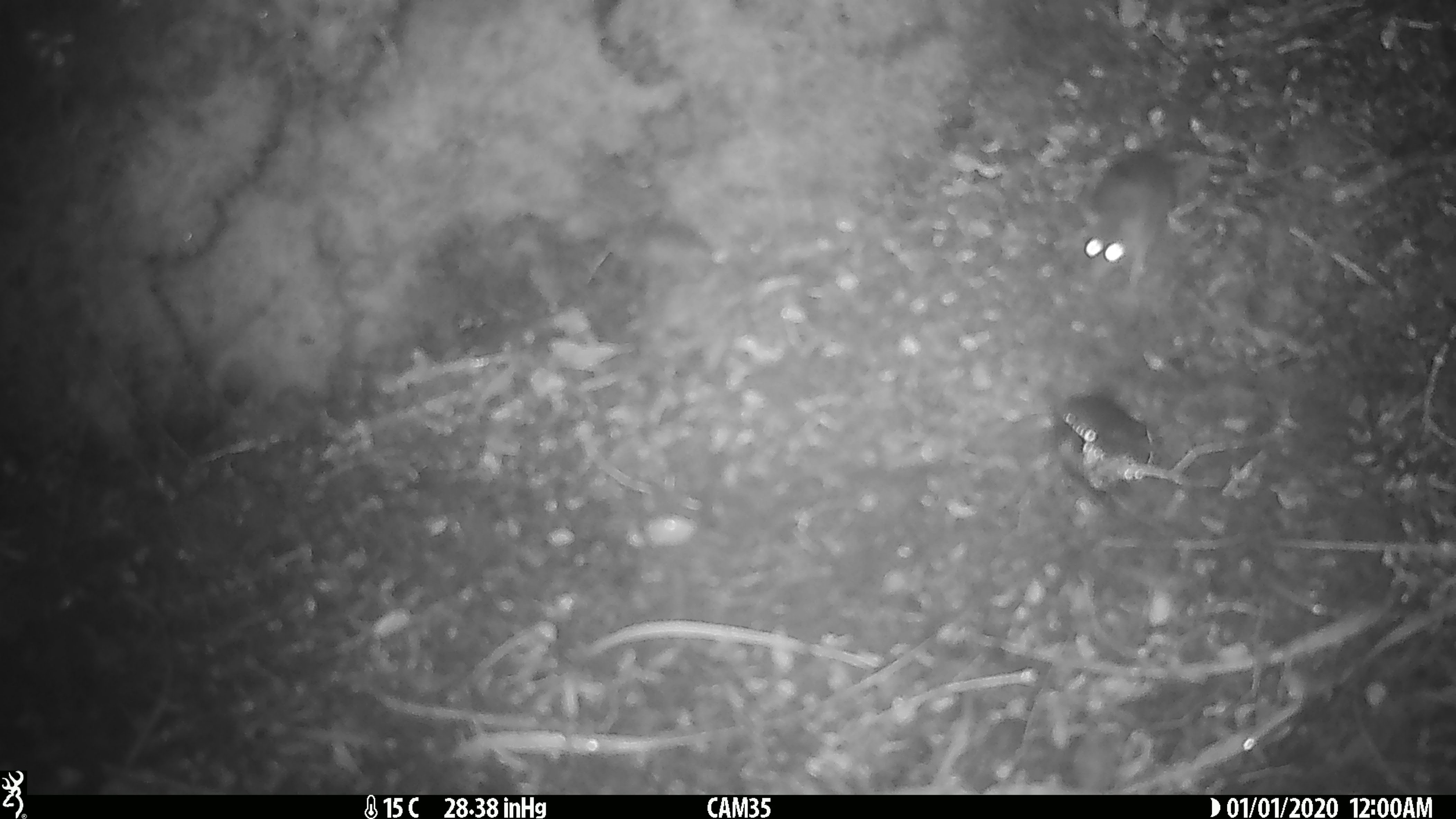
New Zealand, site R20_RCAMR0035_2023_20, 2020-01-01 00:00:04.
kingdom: Animalia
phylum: Chordata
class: Mammalia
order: Rodentia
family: Muridae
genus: Mus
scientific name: Mus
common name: mouse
Mouse (Mus).